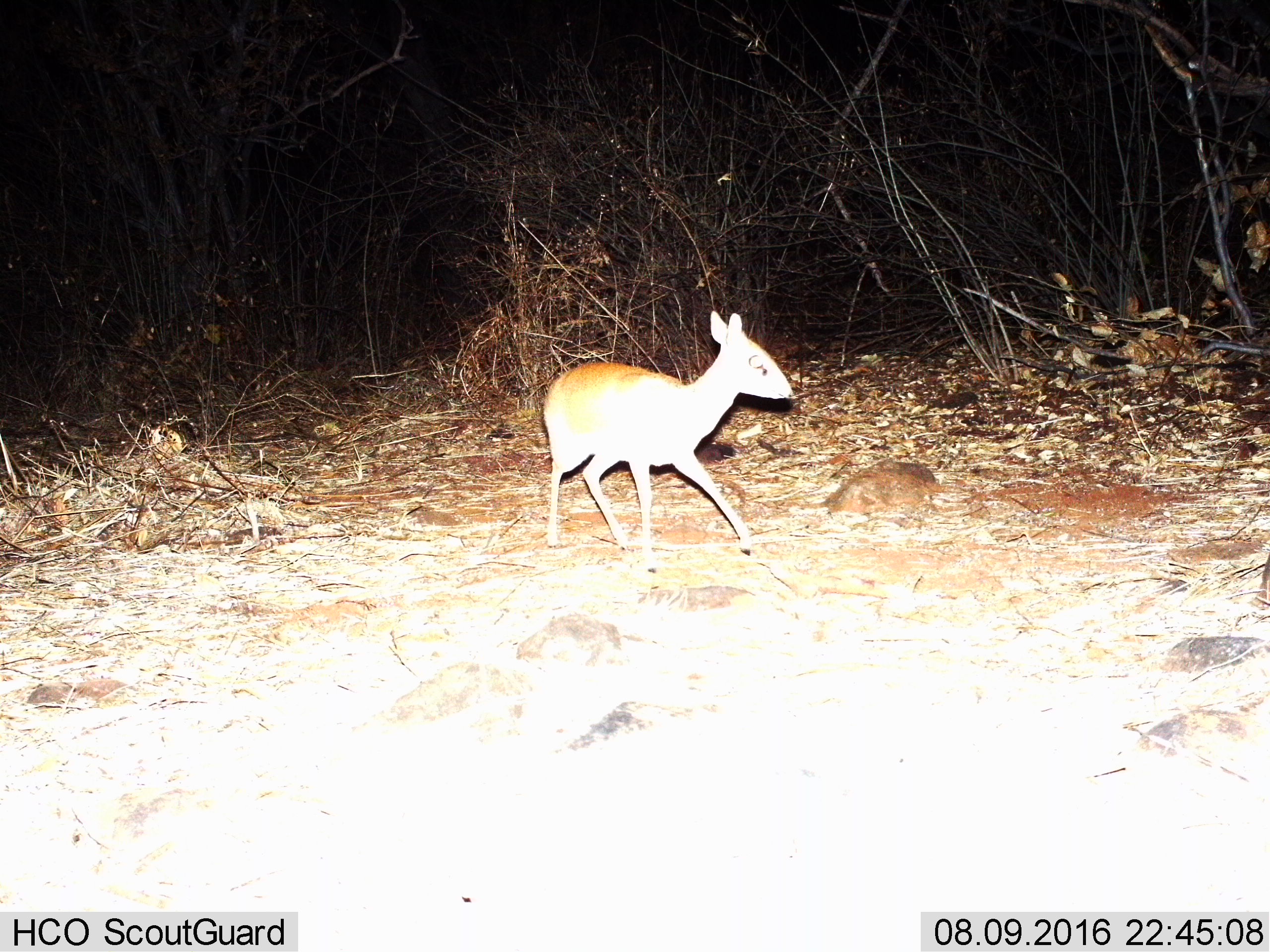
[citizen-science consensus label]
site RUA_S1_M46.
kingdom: Animalia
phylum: Chordata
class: Mammalia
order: Artiodactyla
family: Bovidae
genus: Madoqua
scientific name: Madoqua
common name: dik-dik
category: dikdik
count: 1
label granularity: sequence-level